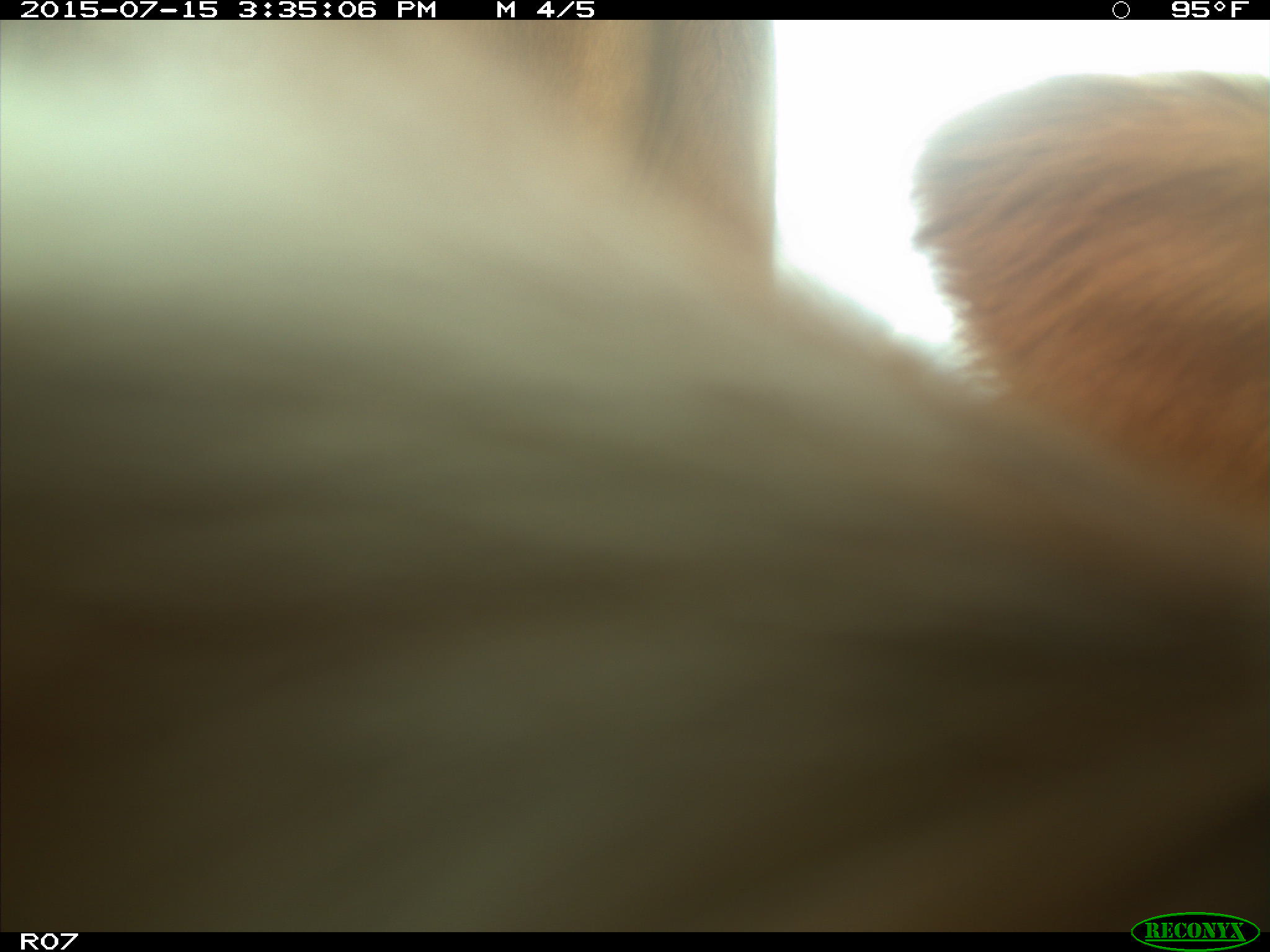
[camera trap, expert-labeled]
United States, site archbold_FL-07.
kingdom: Animalia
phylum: Chordata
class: Mammalia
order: Artiodactyla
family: Bovidae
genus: Bos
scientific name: Bos taurus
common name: domestic cow